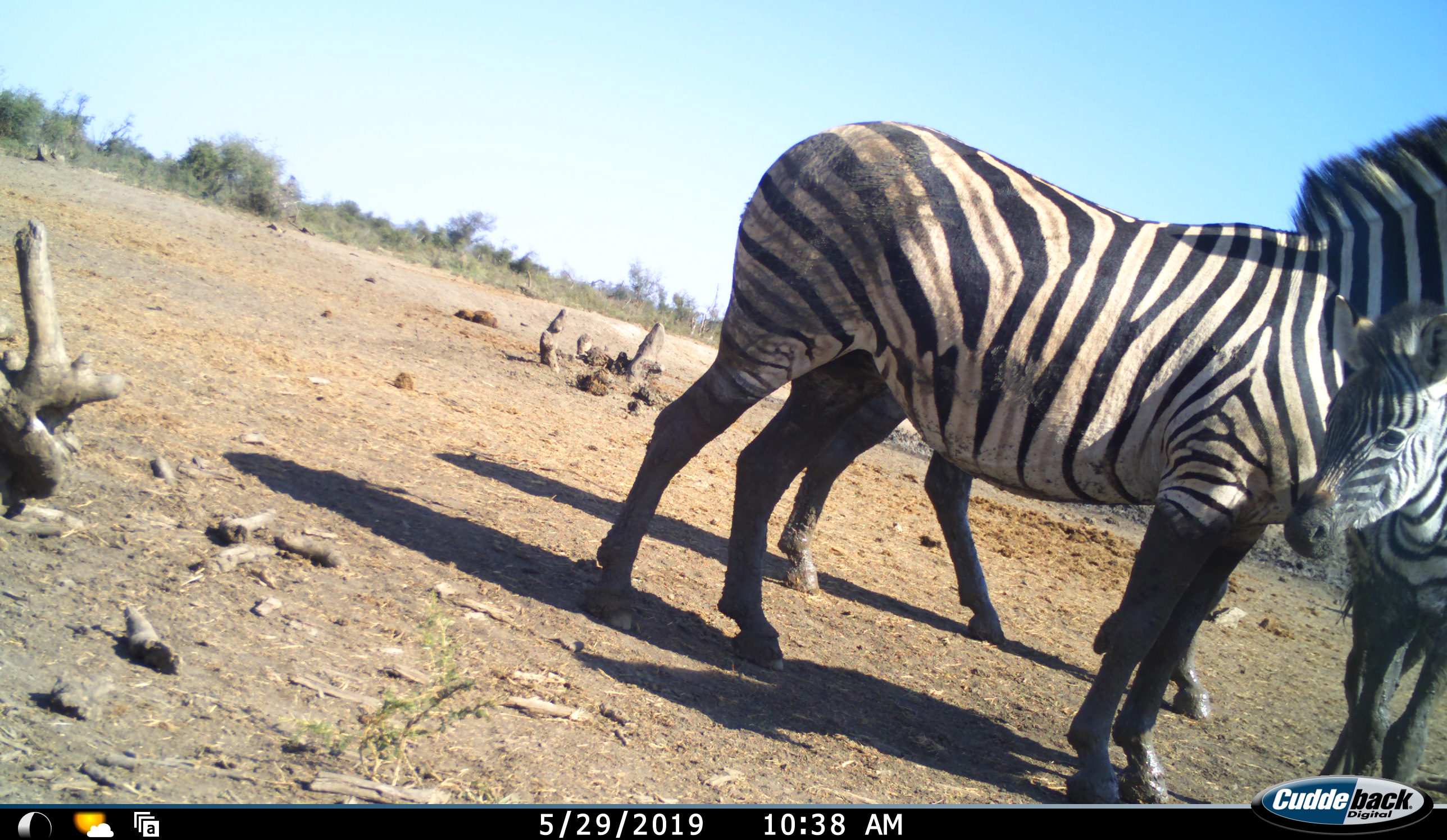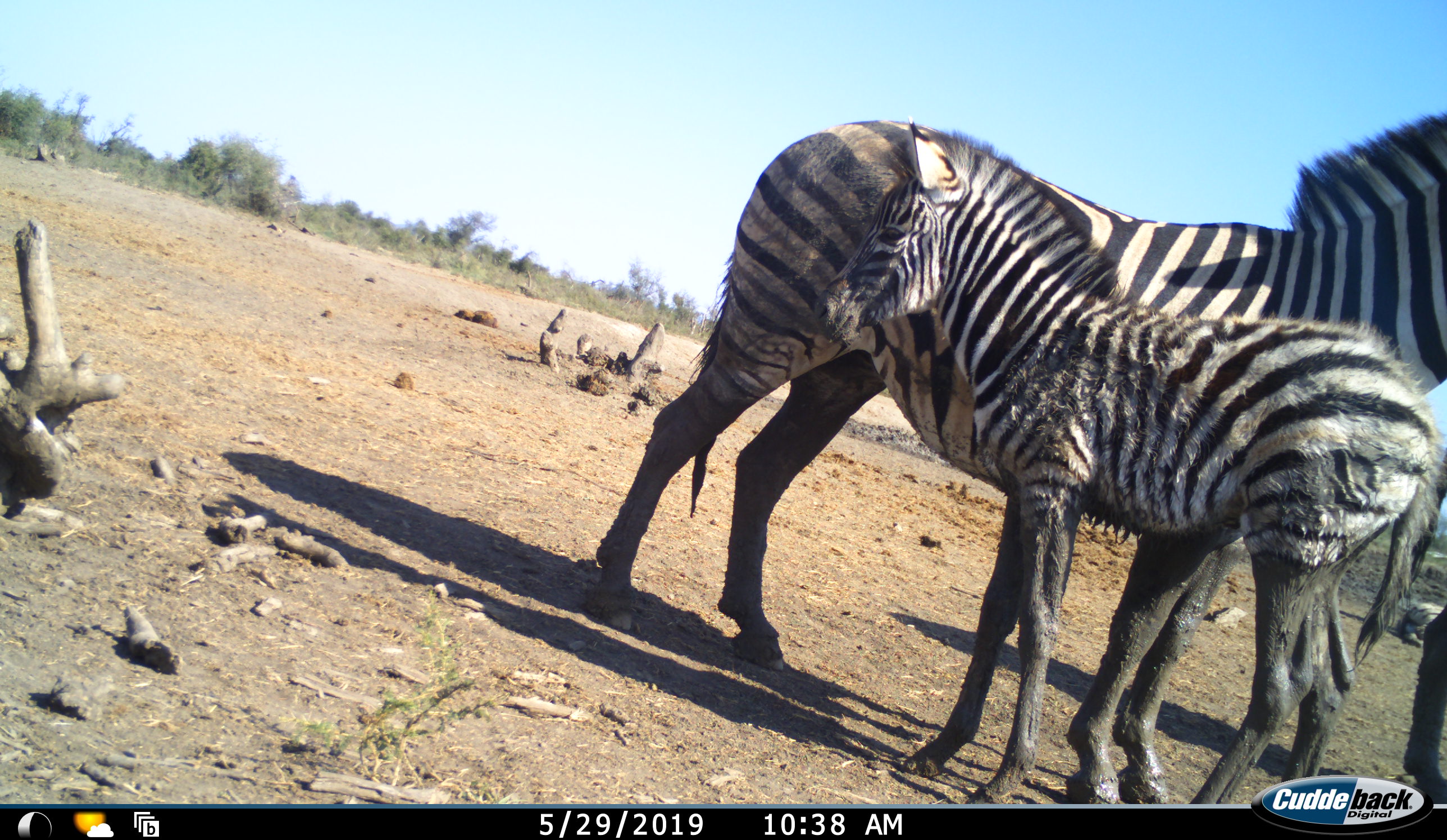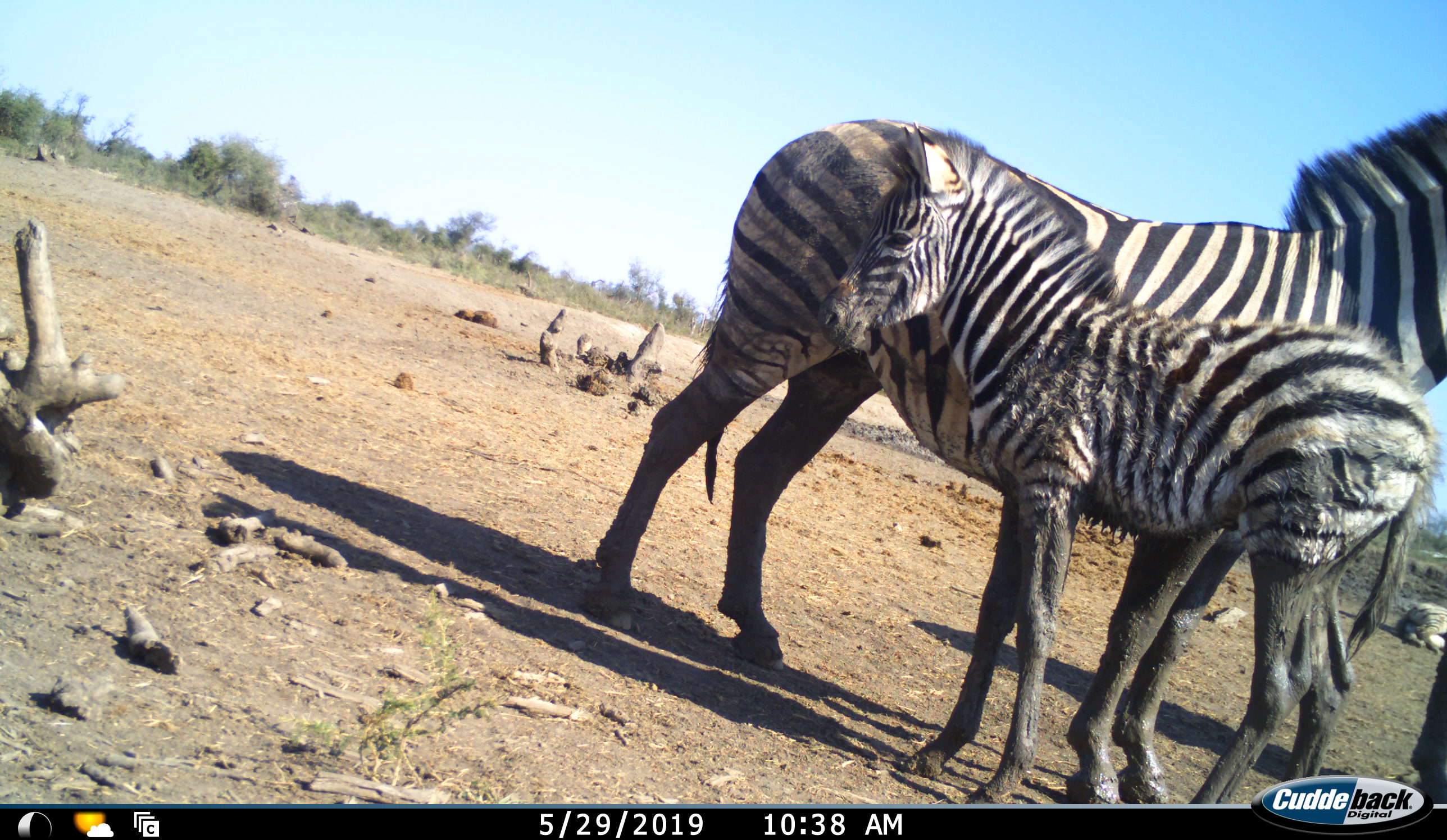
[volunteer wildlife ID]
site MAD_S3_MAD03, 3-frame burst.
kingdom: Animalia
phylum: Chordata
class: Mammalia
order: Perissodactyla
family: Equidae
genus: Equus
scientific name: Equus quagga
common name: plains zebra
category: zebraplains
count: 3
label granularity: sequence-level